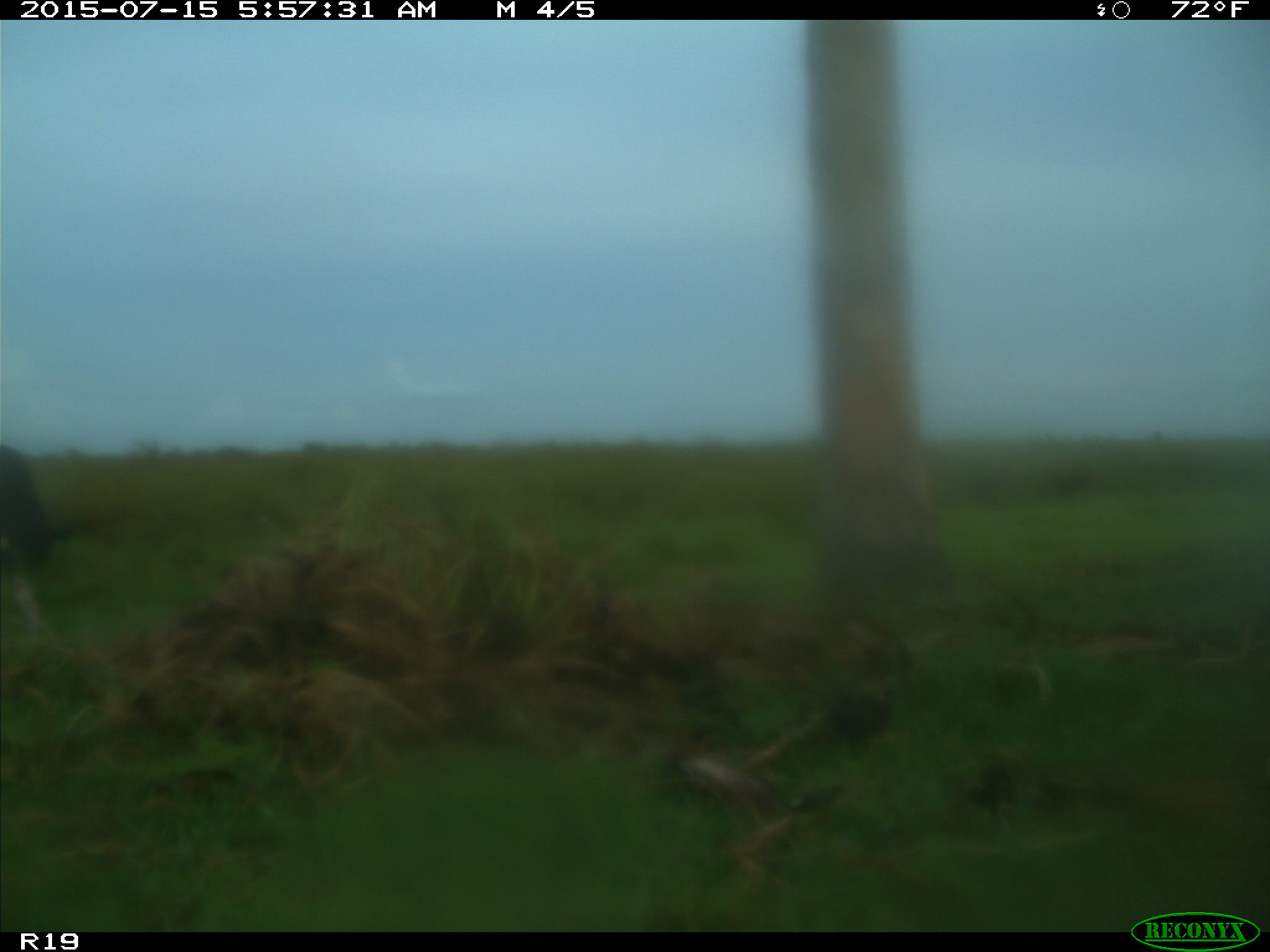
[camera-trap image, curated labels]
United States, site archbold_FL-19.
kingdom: Animalia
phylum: Chordata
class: Mammalia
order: Artiodactyla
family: Bovidae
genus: Bos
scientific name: Bos taurus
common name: domestic cow